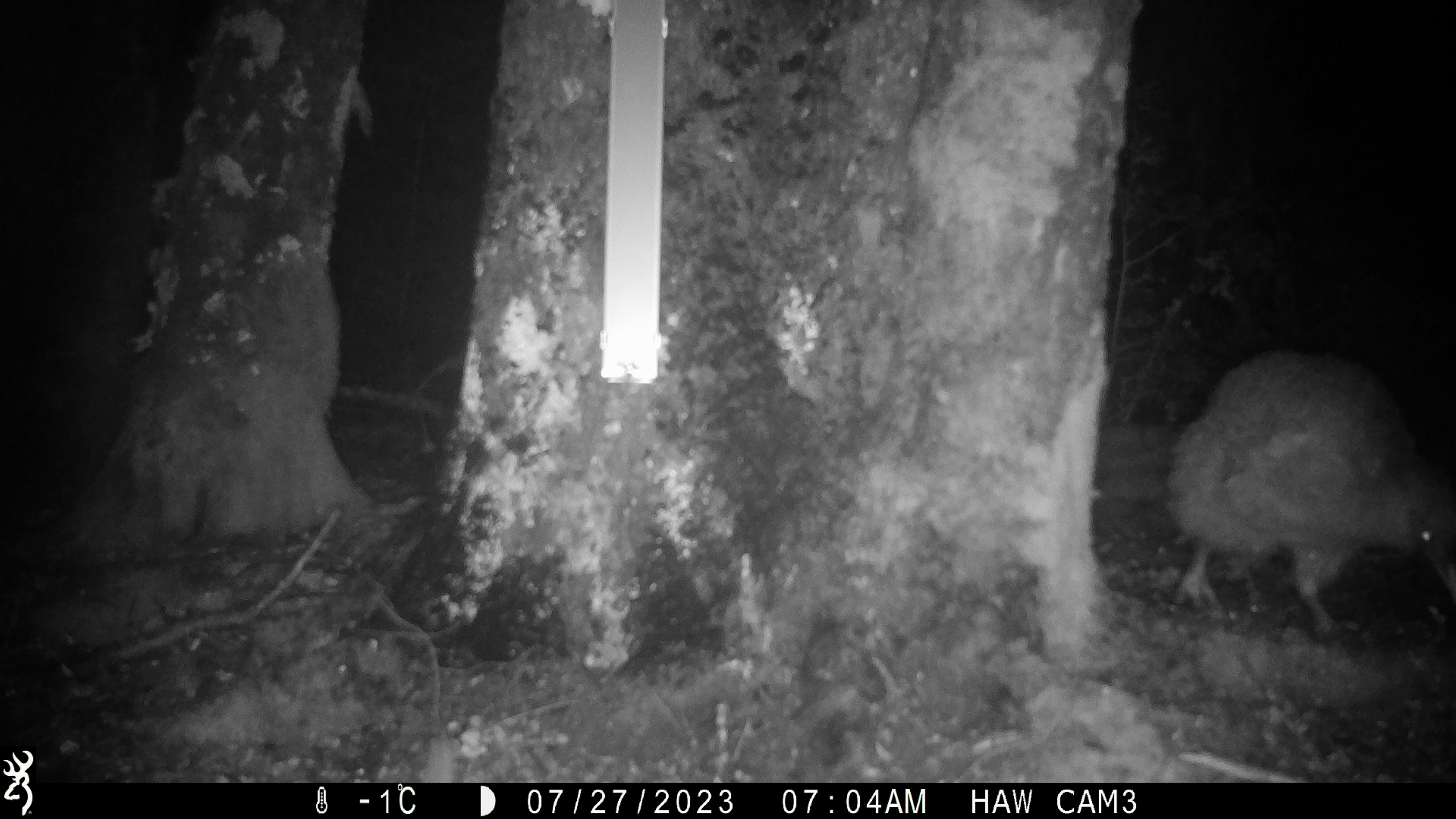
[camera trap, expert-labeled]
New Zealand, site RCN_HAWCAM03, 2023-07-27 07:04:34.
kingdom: Animalia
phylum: Chordata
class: Aves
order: Apterygiformes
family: Apterygidae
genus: Apteryx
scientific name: Apteryx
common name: kiwi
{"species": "kiwi (Apteryx)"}